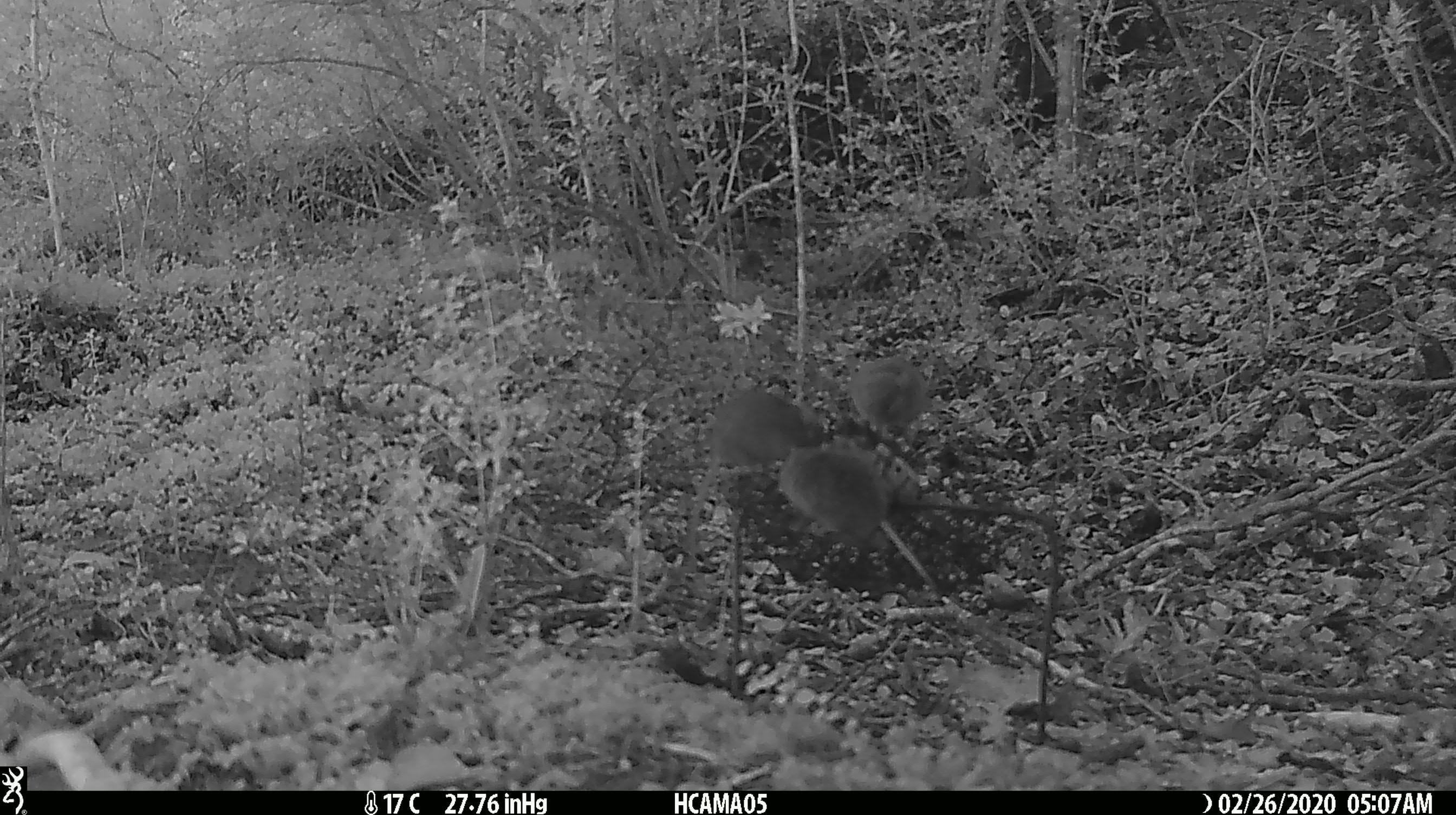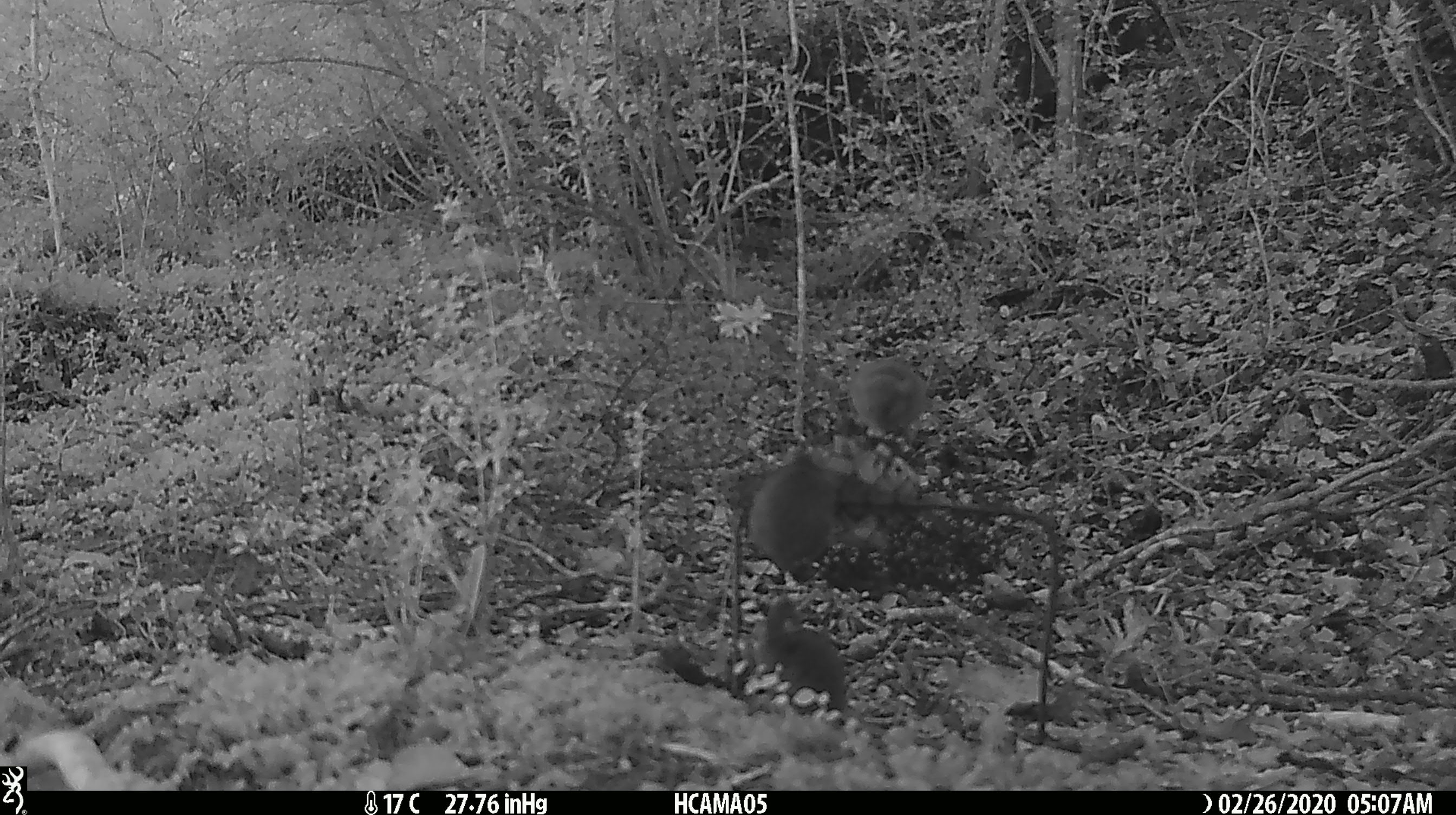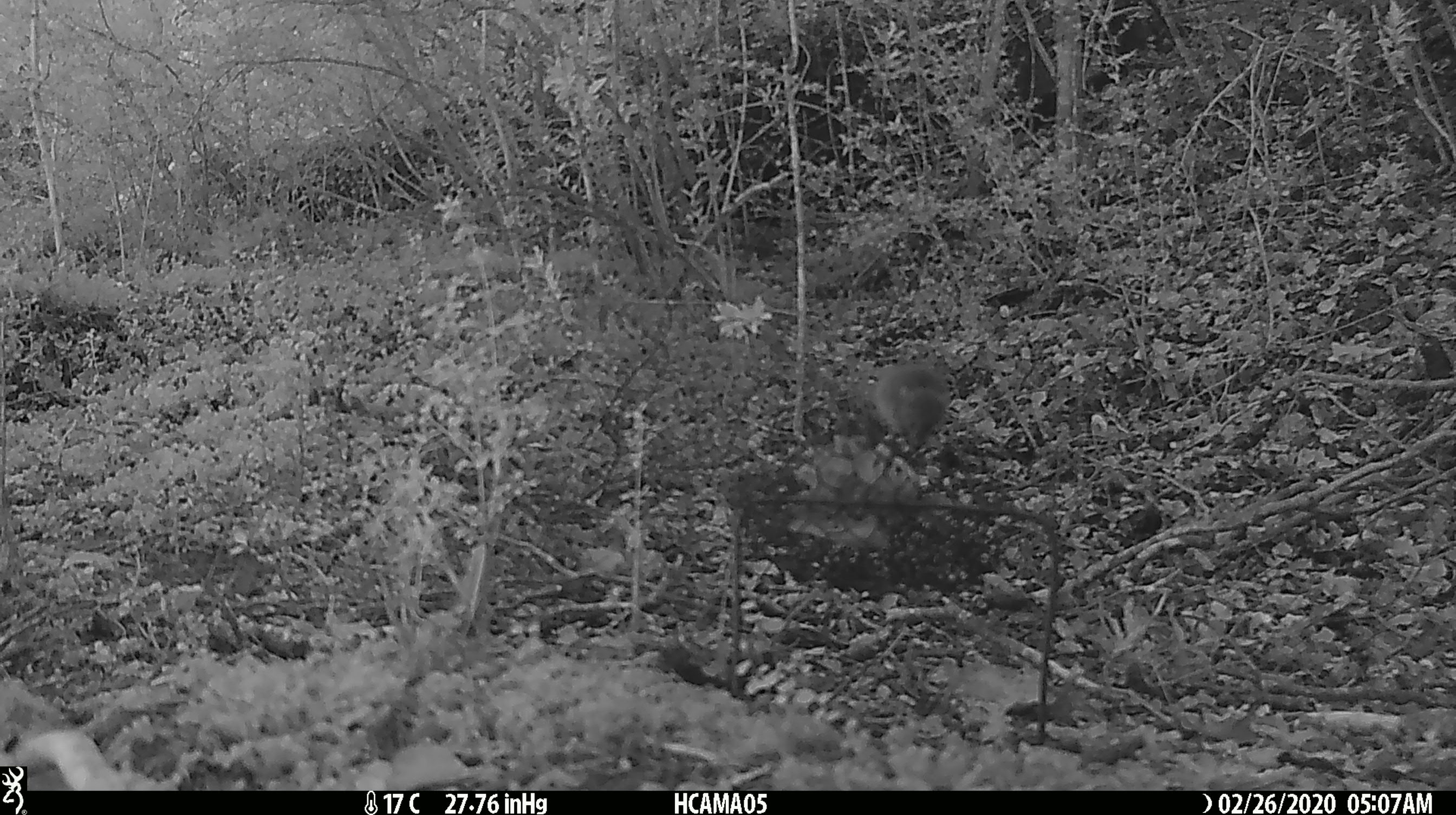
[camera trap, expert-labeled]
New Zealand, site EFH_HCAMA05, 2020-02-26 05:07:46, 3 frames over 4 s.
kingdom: Animalia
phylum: Chordata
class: Mammalia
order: Rodentia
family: Muridae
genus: Mus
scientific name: Mus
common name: mouse